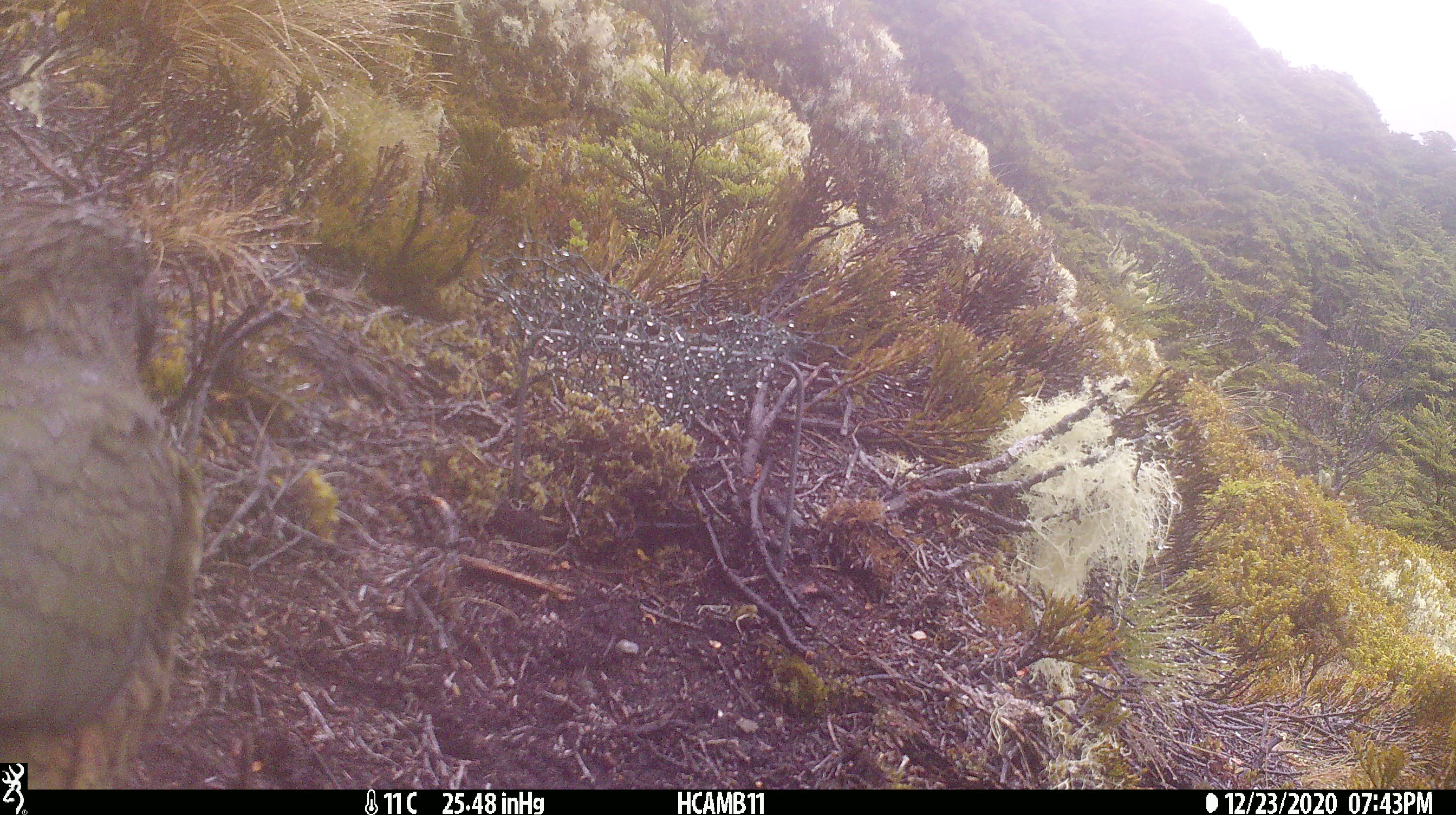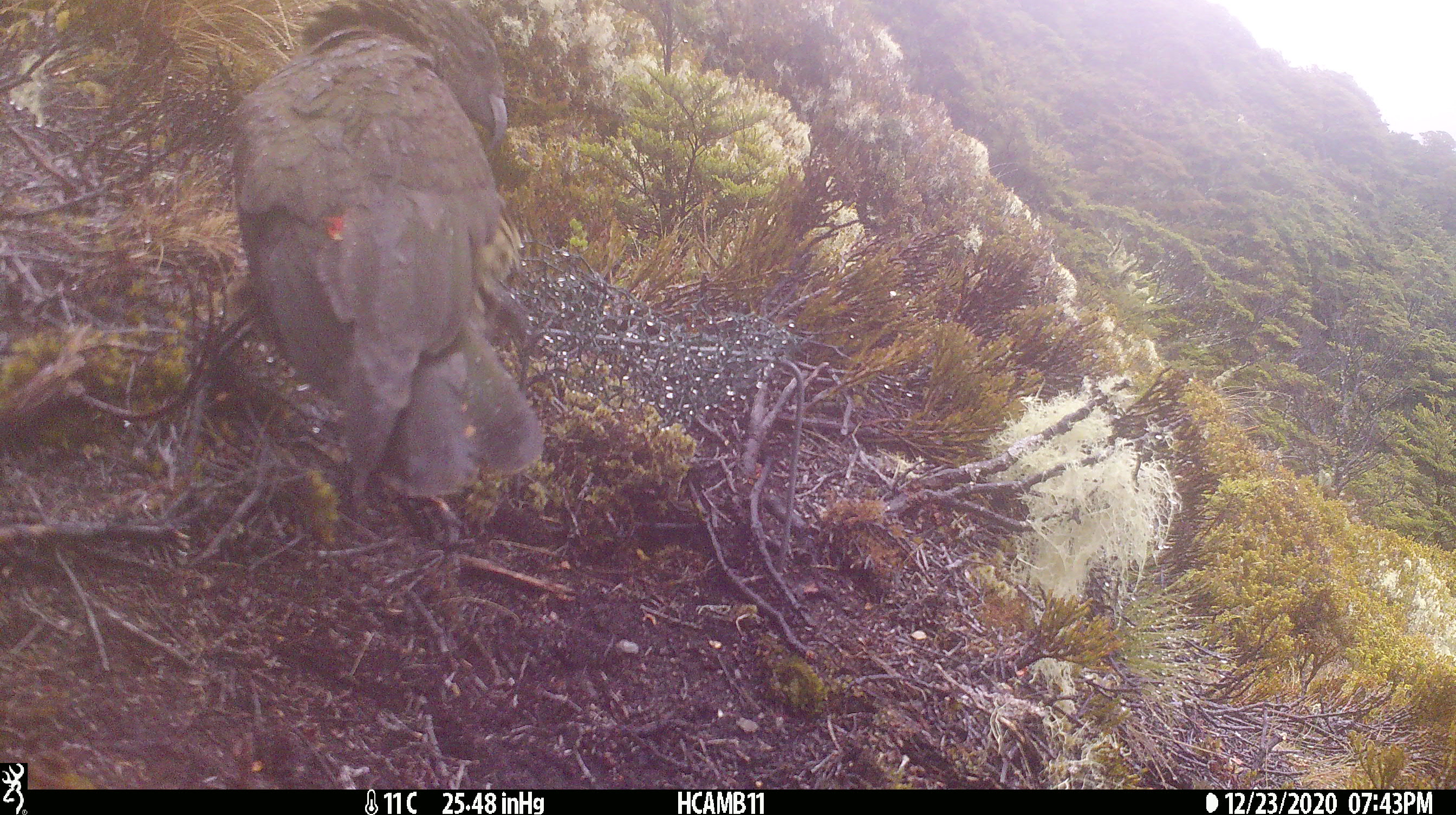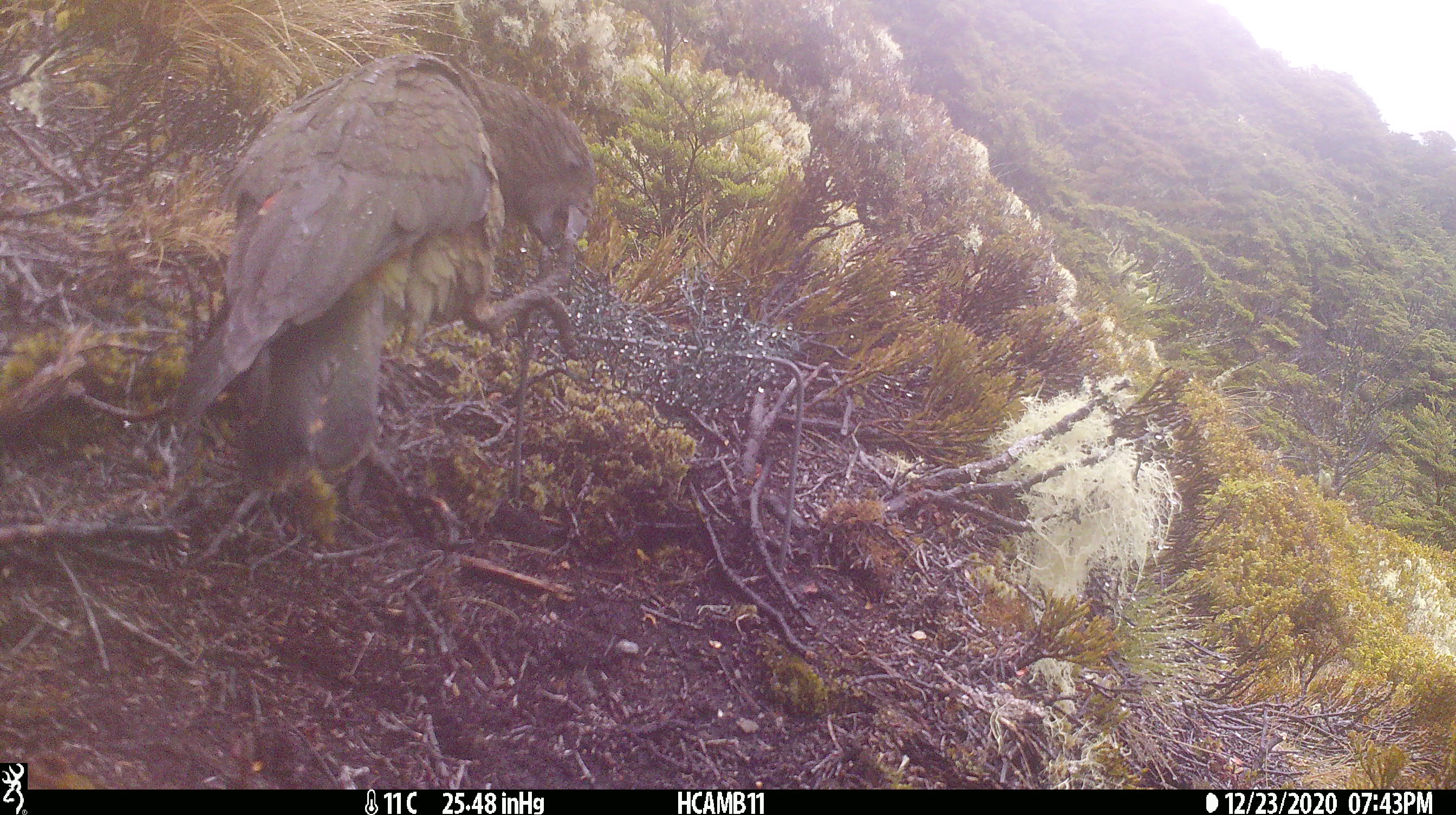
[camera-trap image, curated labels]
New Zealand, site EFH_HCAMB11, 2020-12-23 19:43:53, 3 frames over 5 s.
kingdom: Animalia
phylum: Chordata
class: Aves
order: Psittaciformes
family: Strigopidae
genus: Nestor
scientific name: Nestor notabilis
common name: kea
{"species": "kea (Nestor notabilis)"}